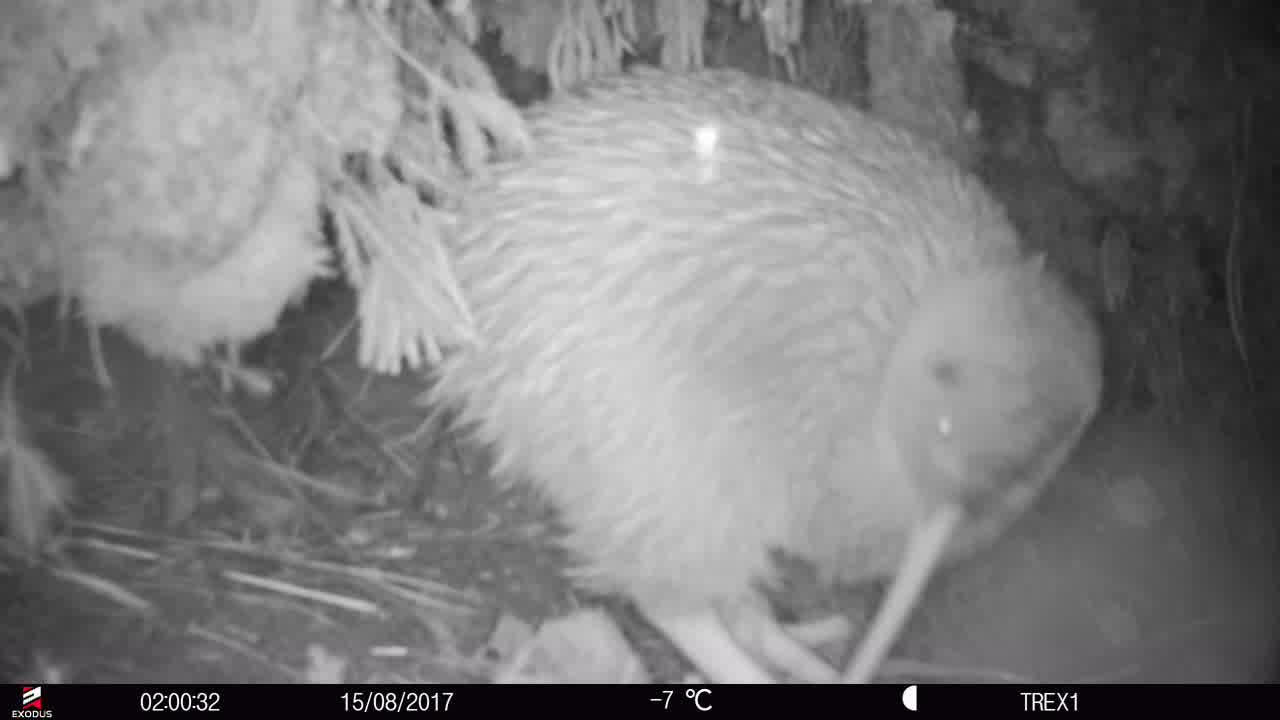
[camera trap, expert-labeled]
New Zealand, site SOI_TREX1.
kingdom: Animalia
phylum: Chordata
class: Aves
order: Apterygiformes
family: Apterygidae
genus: Apteryx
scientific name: Apteryx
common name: kiwi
Kiwi (Apteryx).